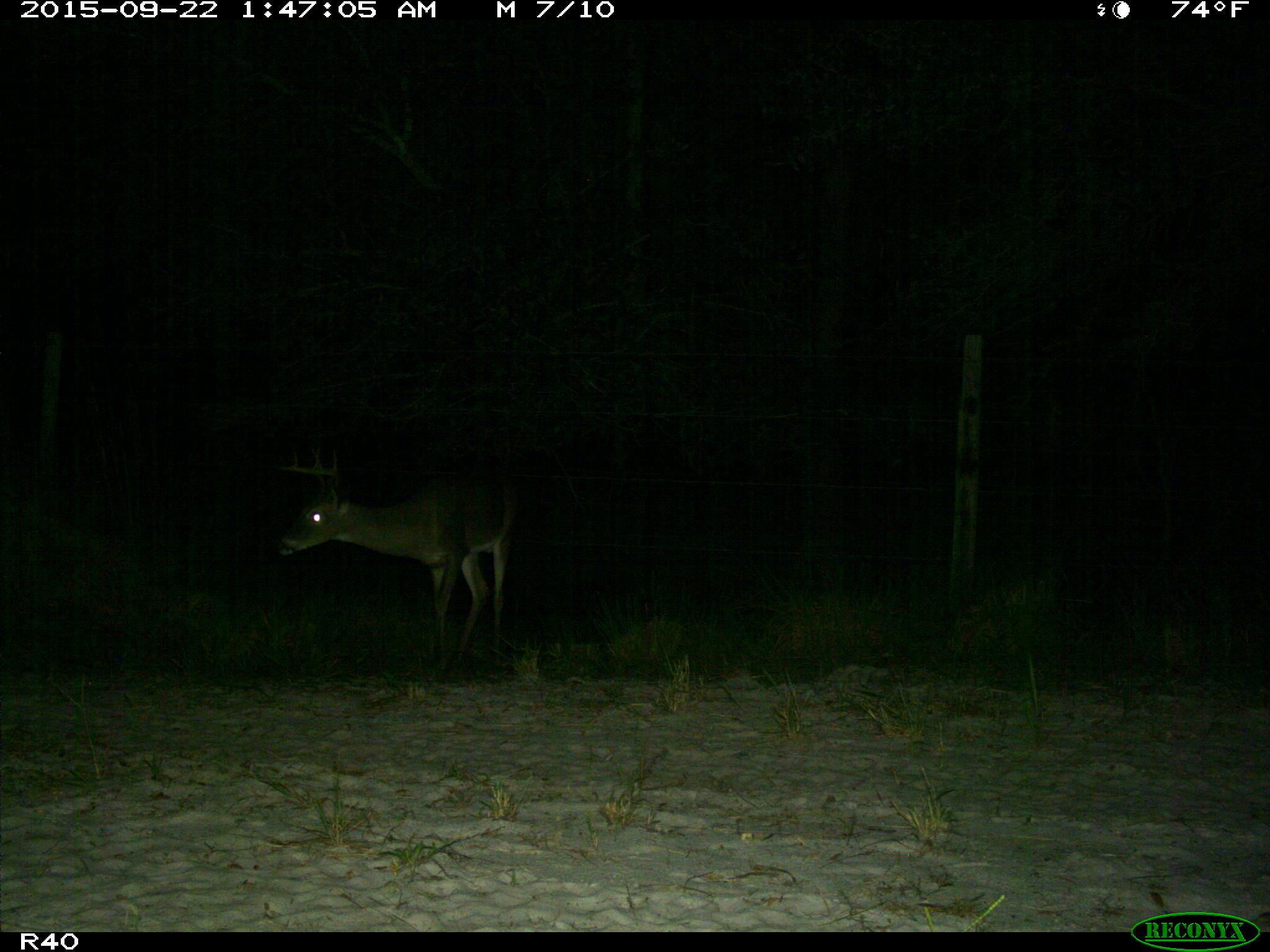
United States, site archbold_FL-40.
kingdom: Animalia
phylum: Chordata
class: Mammalia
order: Artiodactyla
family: Cervidae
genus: Odocoileus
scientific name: Odocoileus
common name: deer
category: unidentified deer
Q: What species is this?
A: Unidentified deer (deer) (Odocoileus).